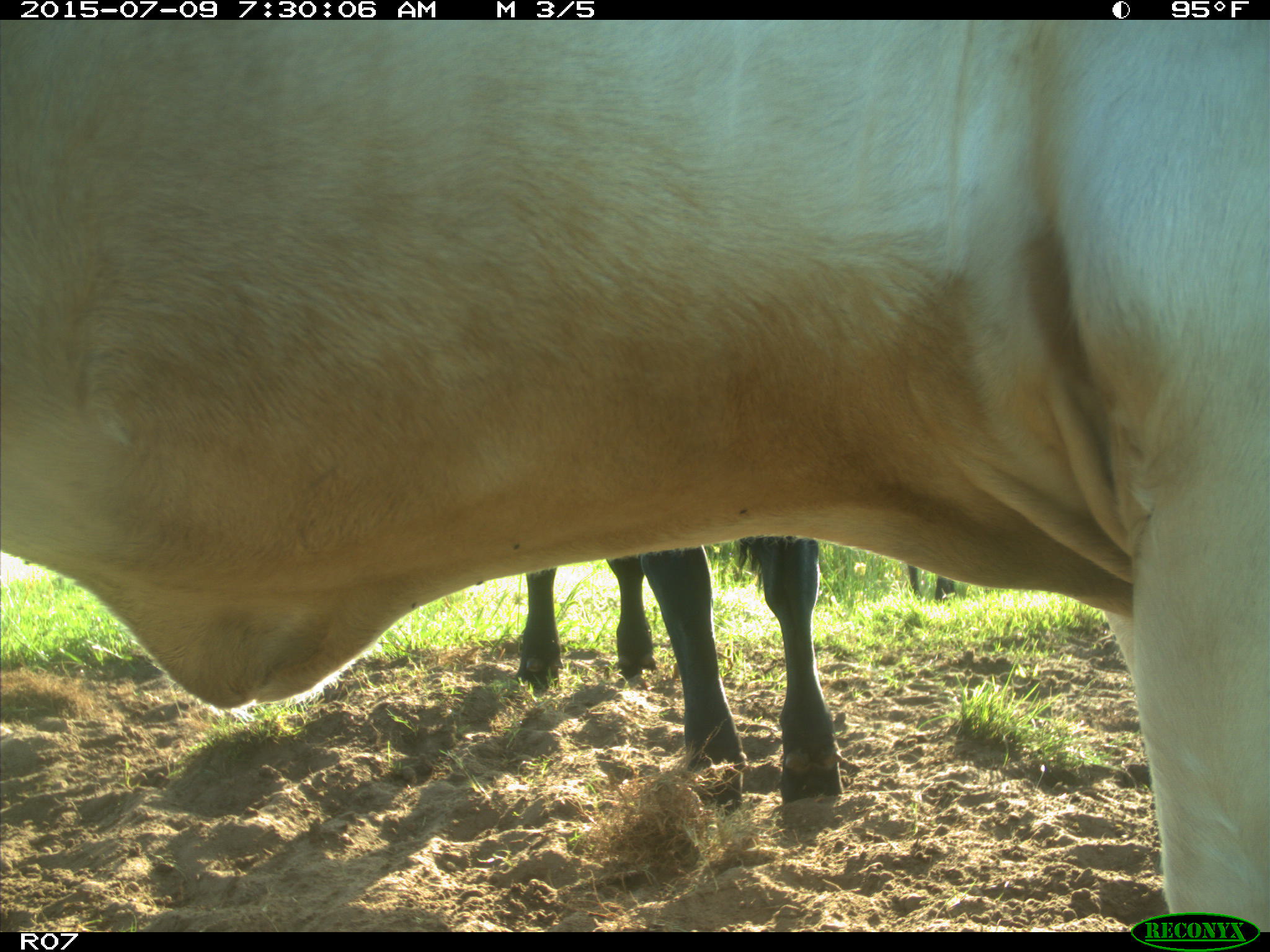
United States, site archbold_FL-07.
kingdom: Animalia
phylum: Chordata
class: Mammalia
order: Artiodactyla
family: Bovidae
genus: Bos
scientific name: Bos taurus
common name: domestic cow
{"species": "Bos taurus (domestic cow)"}